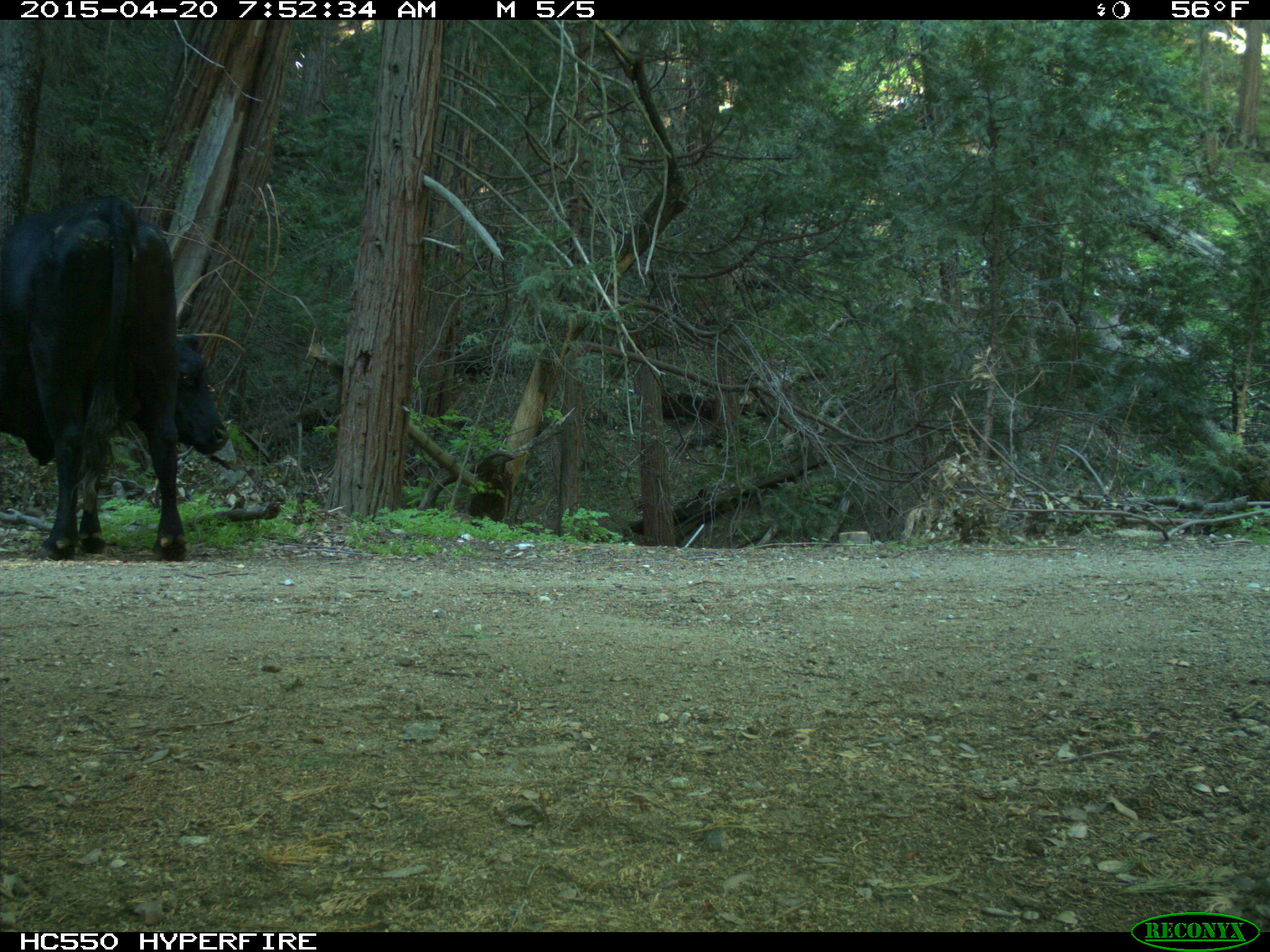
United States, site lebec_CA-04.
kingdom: Animalia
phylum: Chordata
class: Mammalia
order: Artiodactyla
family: Bovidae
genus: Bos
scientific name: Bos taurus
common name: domestic cow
Bos taurus (domestic cow).